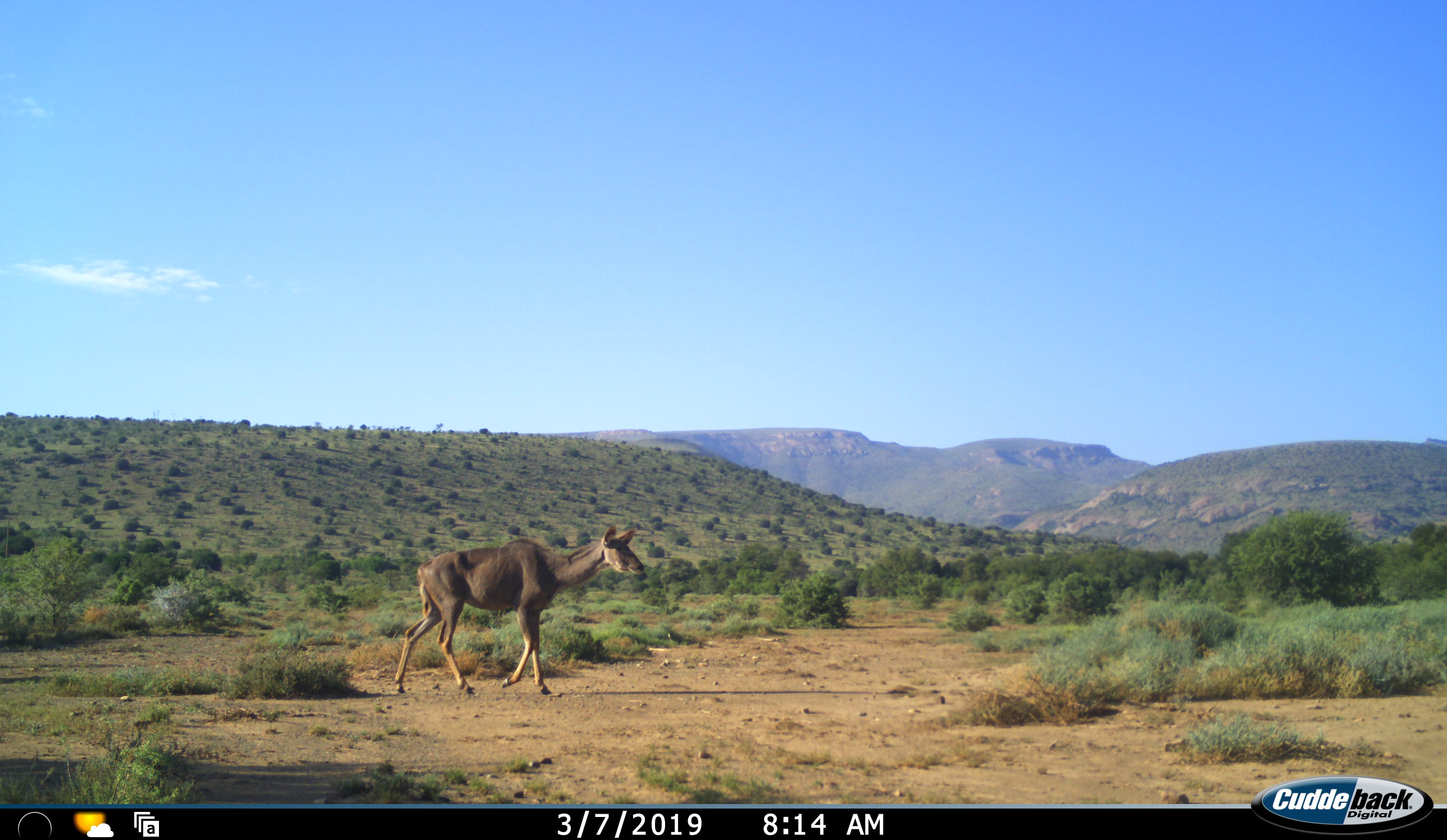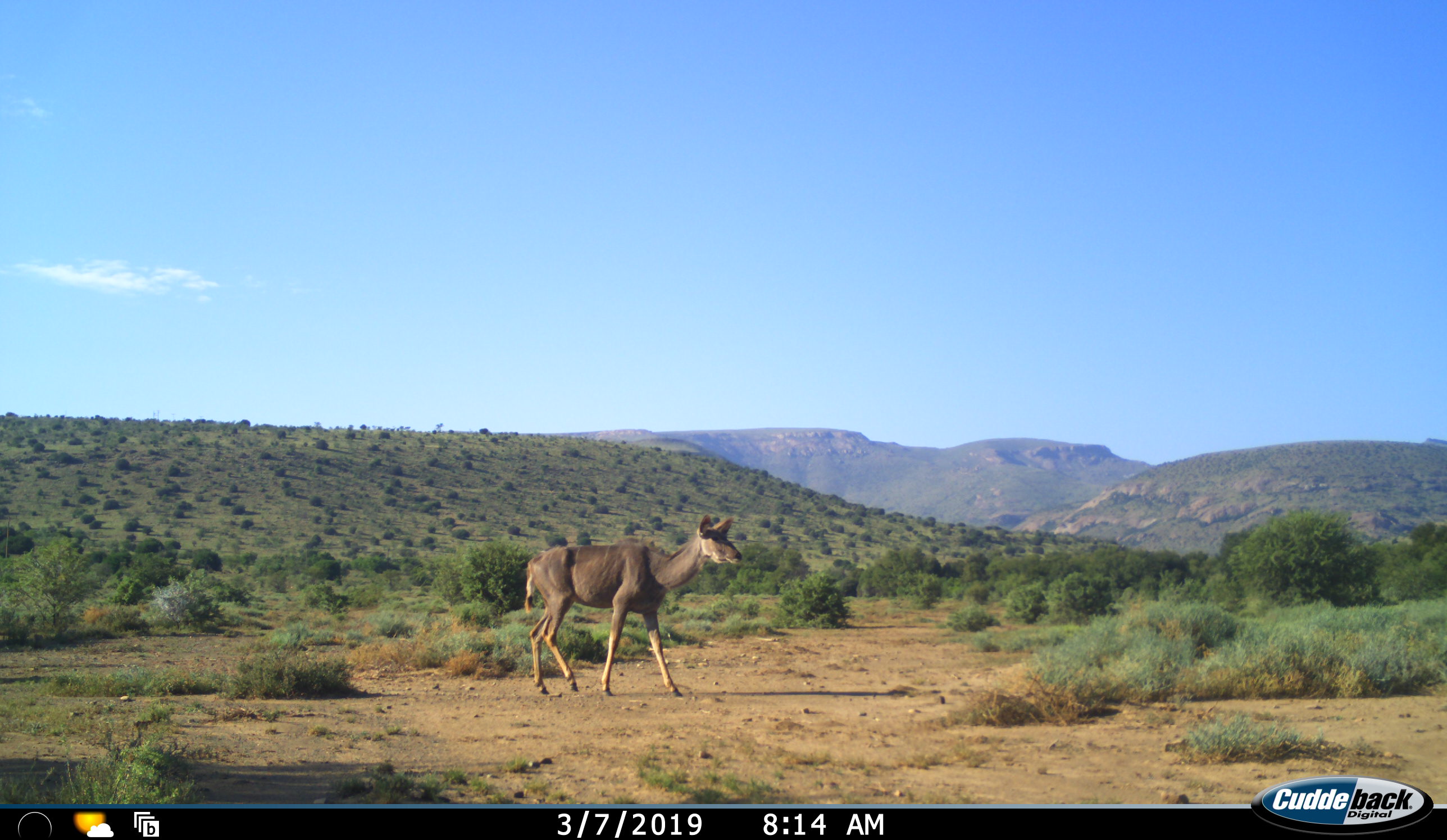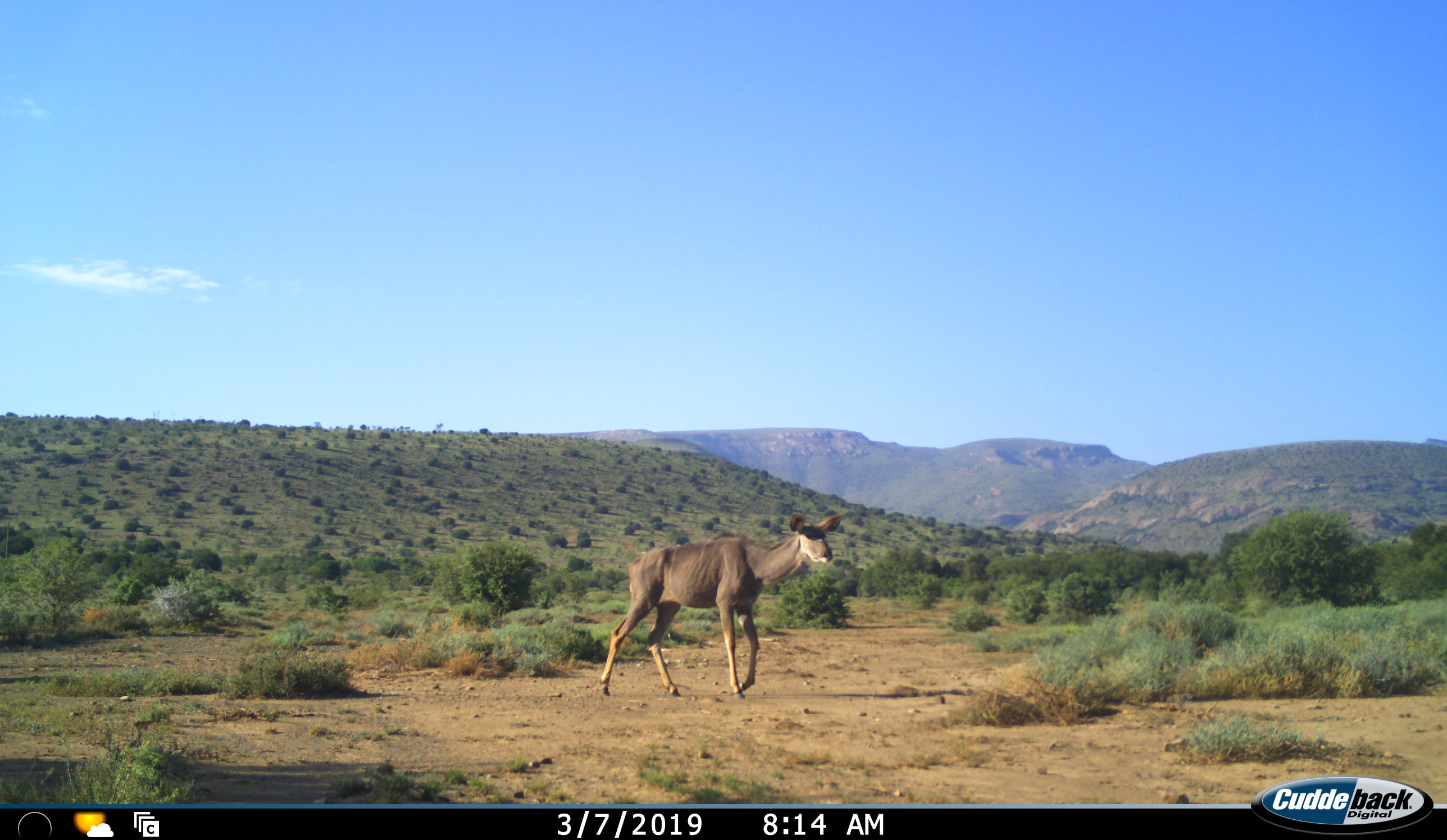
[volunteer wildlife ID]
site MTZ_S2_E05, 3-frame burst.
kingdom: Animalia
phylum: Chordata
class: Mammalia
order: Artiodactyla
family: Bovidae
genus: Tragelaphus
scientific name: Tragelaphus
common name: kudu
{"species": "kudu (Tragelaphus)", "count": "1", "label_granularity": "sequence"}